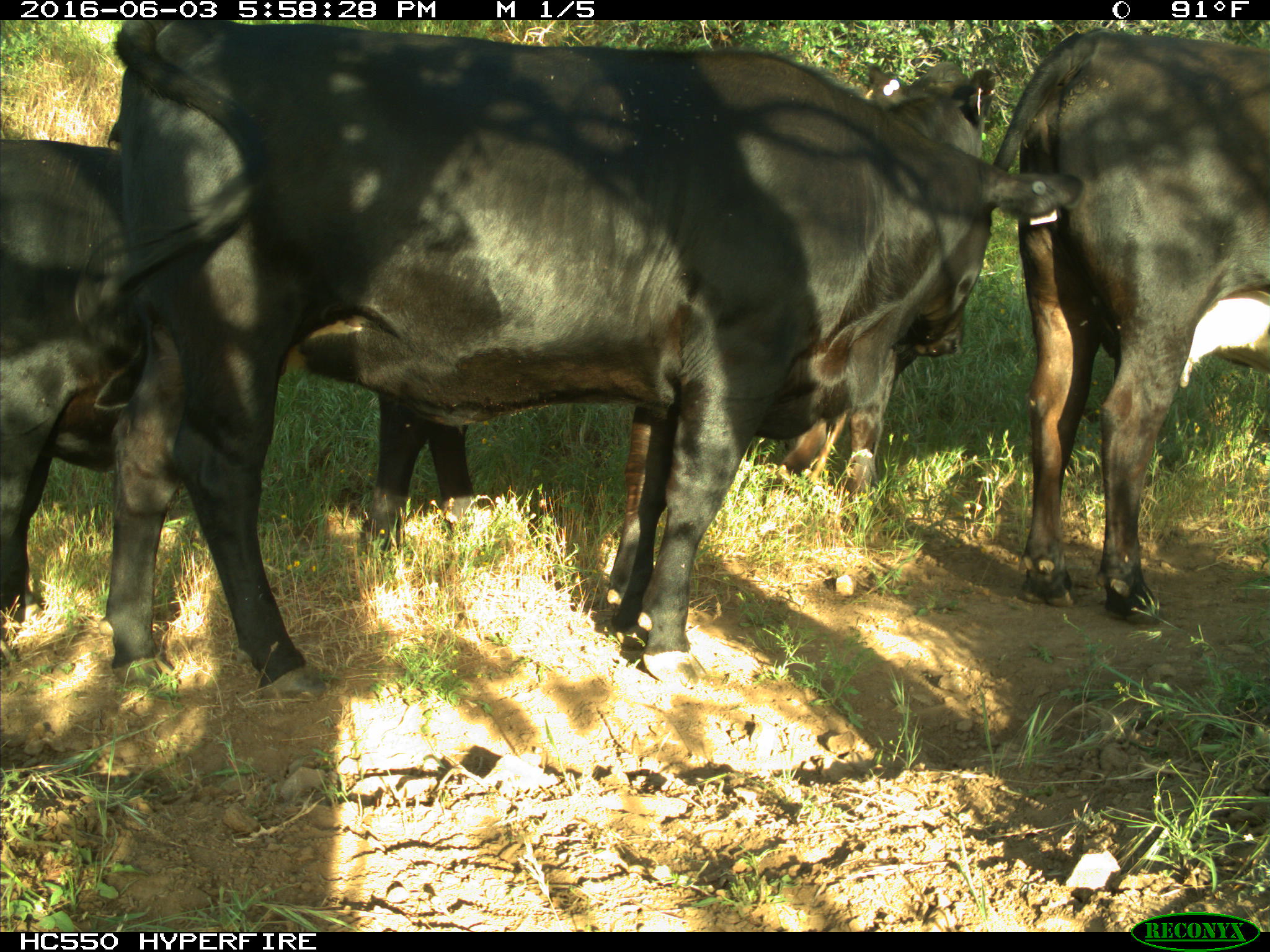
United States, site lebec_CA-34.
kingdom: Animalia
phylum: Chordata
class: Mammalia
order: Artiodactyla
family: Bovidae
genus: Bos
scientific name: Bos taurus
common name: domestic cow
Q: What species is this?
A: Bos taurus (domestic cow).